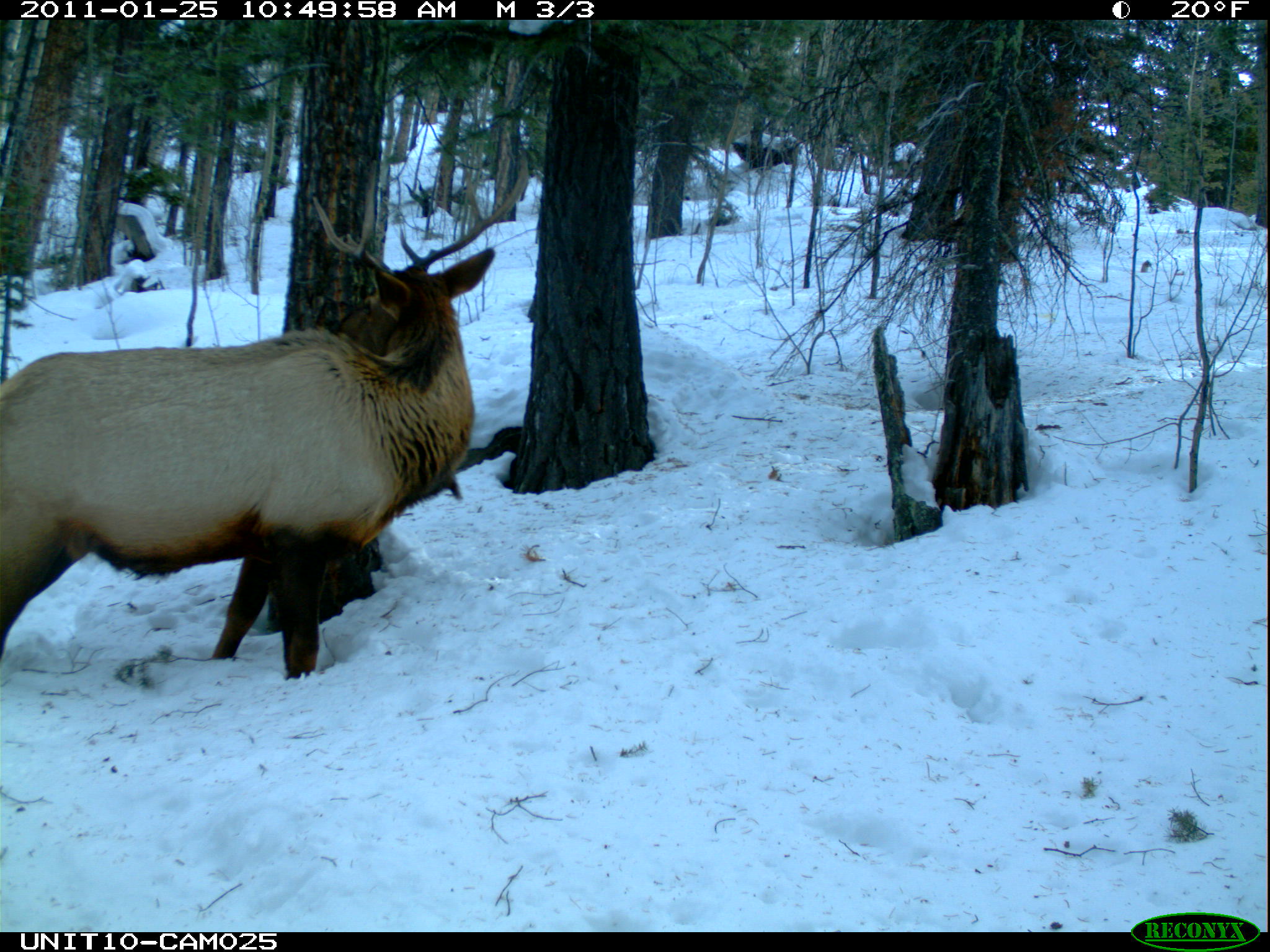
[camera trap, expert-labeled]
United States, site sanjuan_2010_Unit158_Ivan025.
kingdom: Animalia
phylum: Chordata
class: Mammalia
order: Artiodactyla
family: Cervidae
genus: Cervus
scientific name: Cervus elaphus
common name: red deer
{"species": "Cervus elaphus (red deer)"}